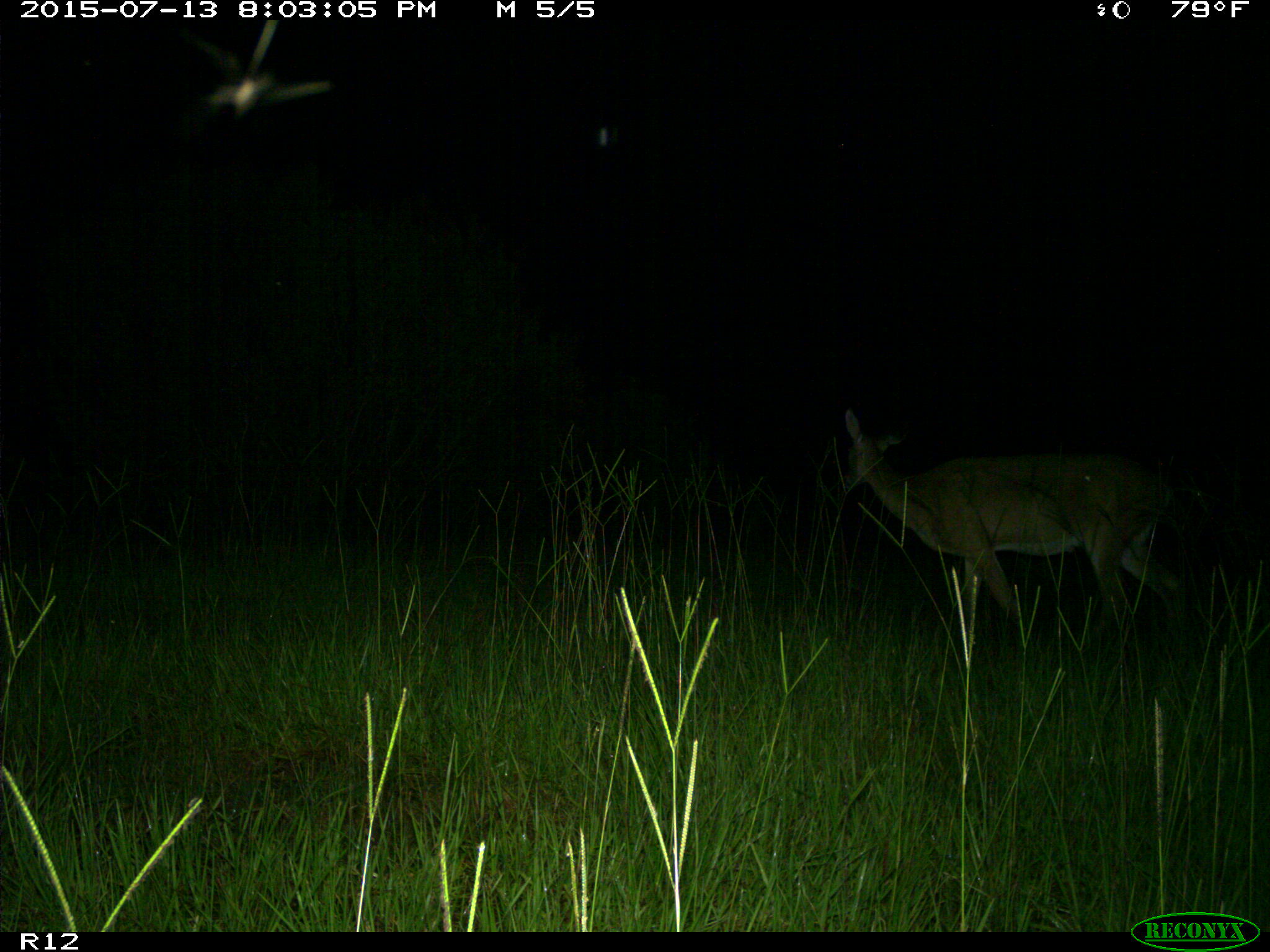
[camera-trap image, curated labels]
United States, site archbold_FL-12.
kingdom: Animalia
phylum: Chordata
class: Mammalia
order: Artiodactyla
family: Cervidae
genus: Odocoileus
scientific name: Odocoileus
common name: deer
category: unidentified deer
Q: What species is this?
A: Unidentified deer (deer) (Odocoileus).